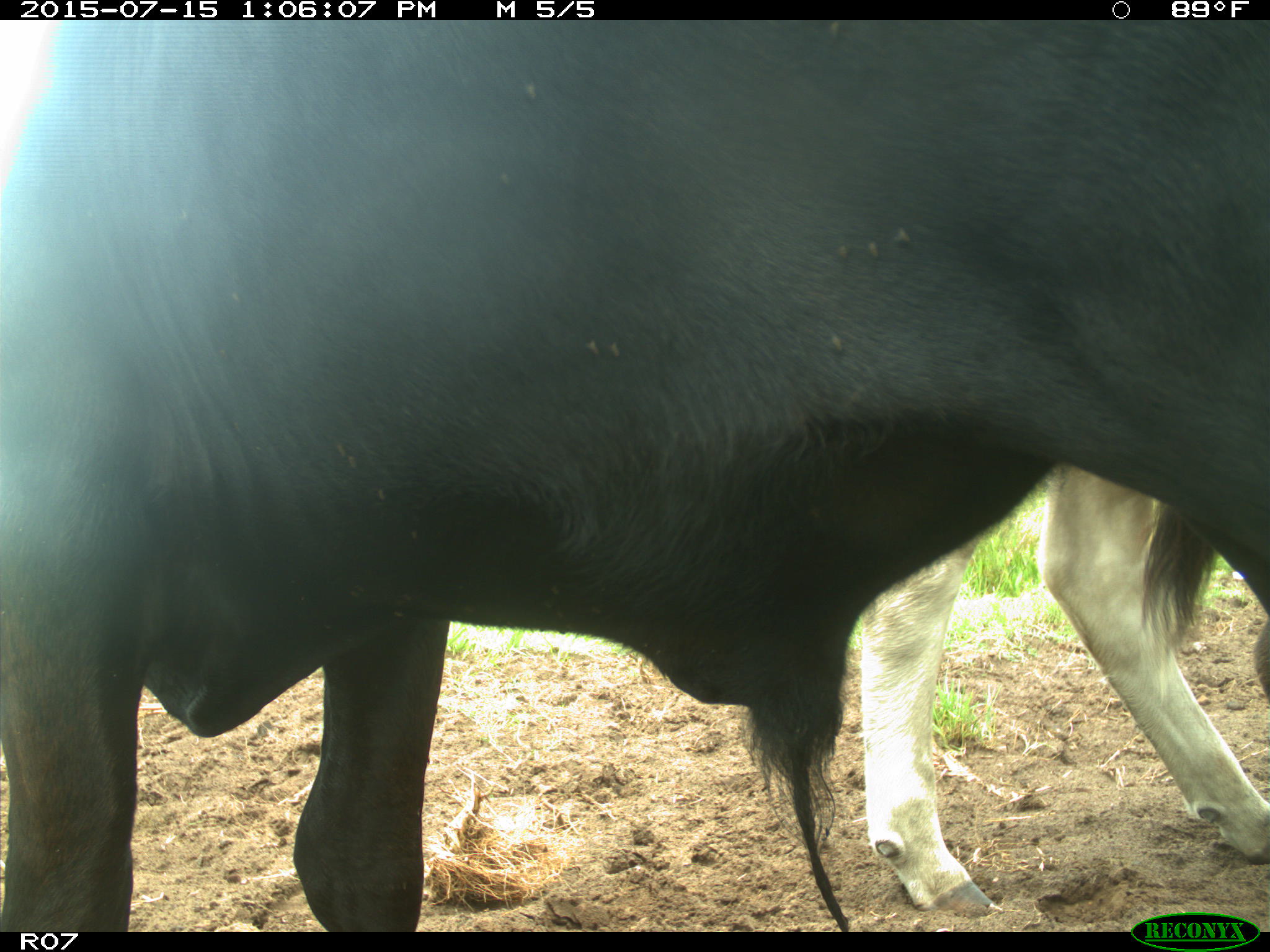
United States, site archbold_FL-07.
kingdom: Animalia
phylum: Chordata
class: Mammalia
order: Artiodactyla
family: Bovidae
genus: Bos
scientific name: Bos taurus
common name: domestic cow